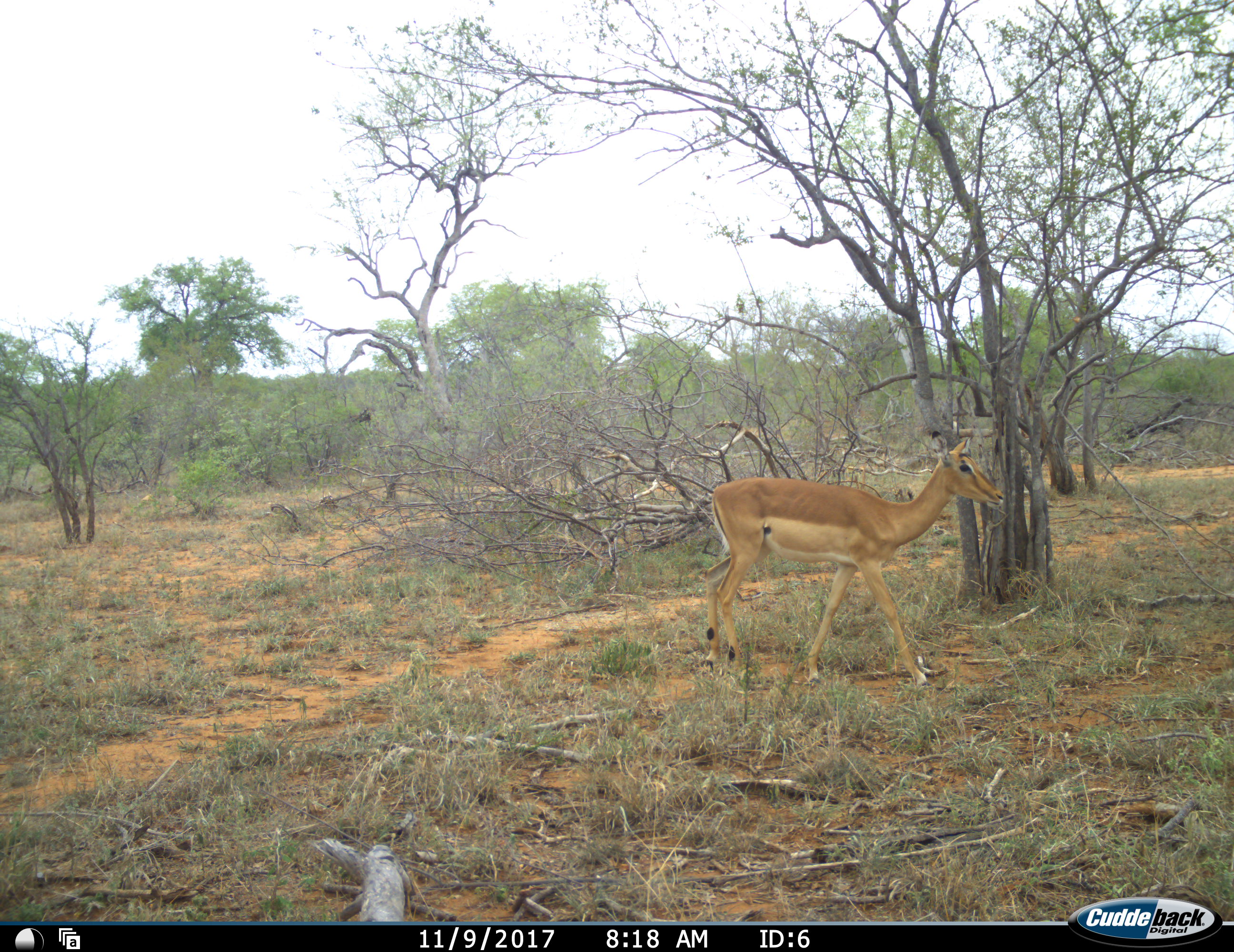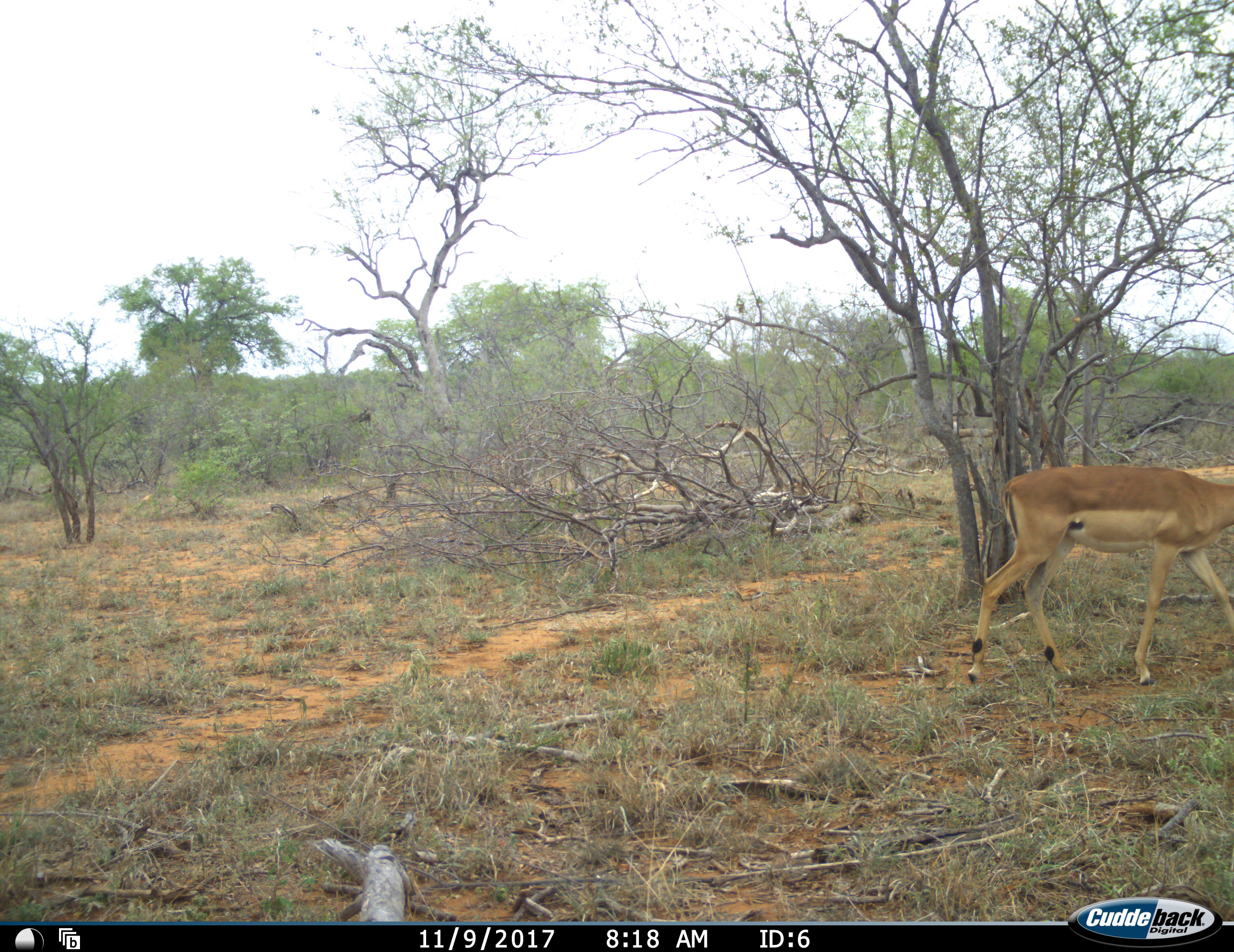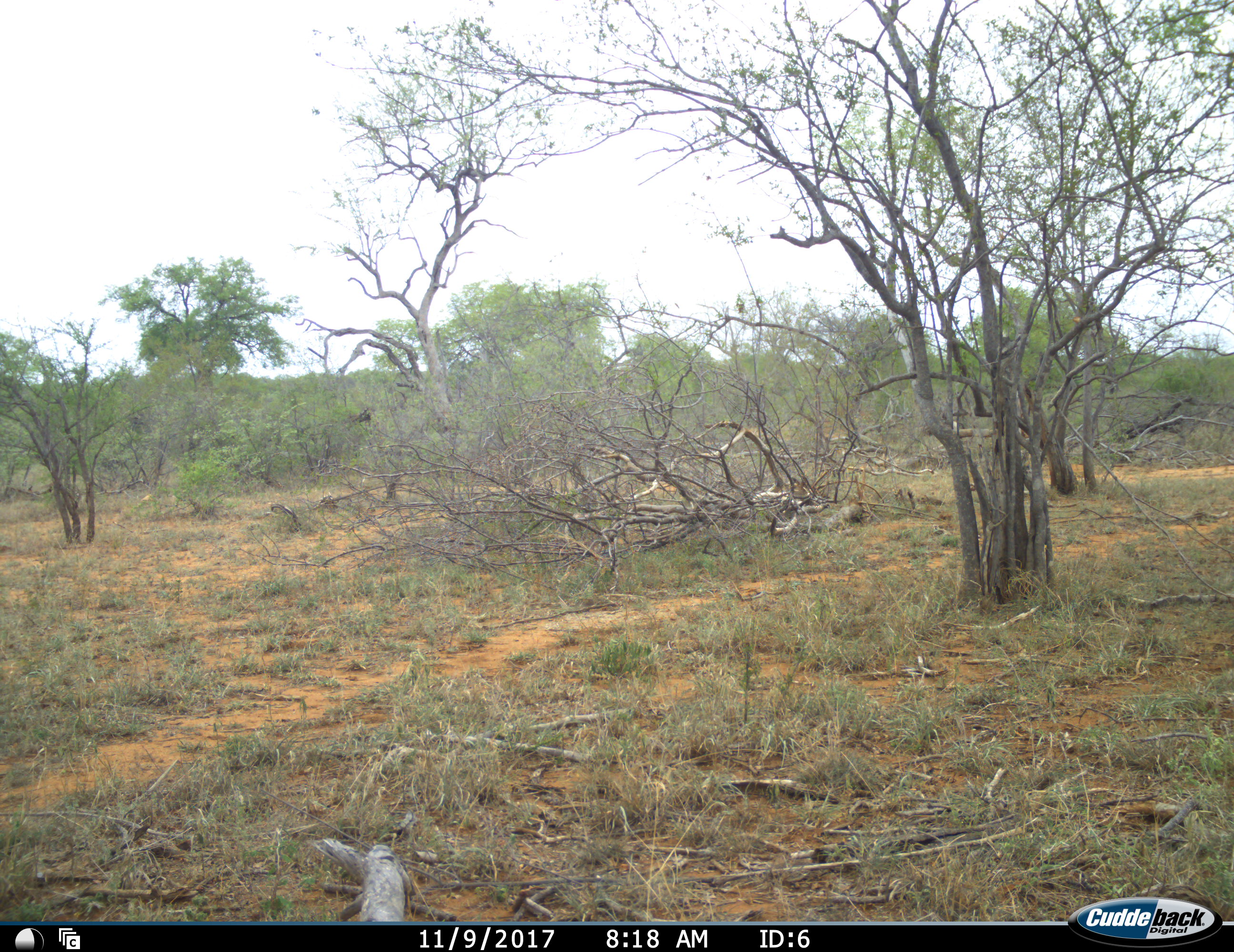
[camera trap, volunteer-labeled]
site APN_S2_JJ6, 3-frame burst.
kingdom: Animalia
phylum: Chordata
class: Mammalia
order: Artiodactyla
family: Bovidae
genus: Aepyceros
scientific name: Aepyceros melampus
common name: impala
Impala (Aepyceros melampus), count 1. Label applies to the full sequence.